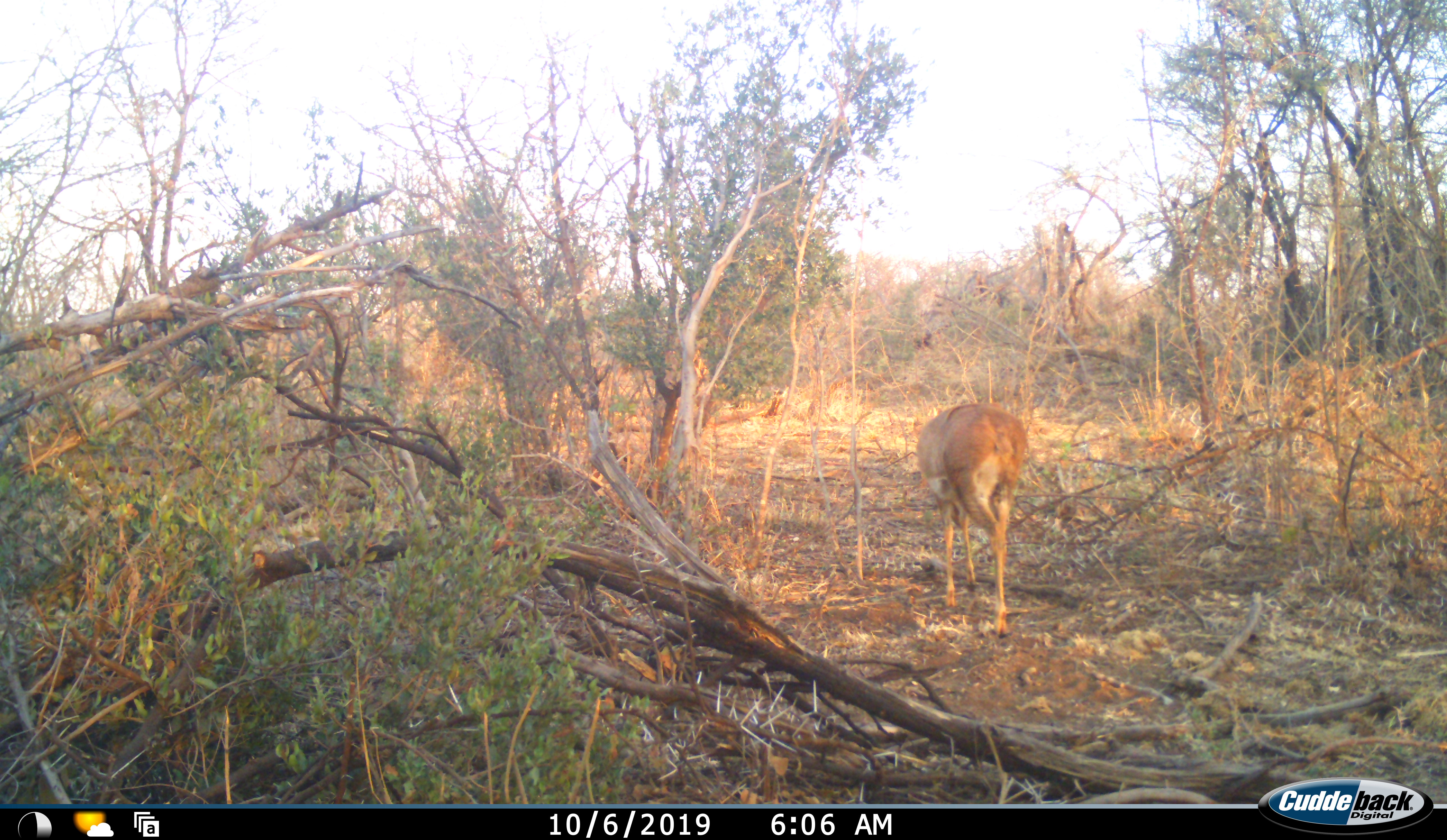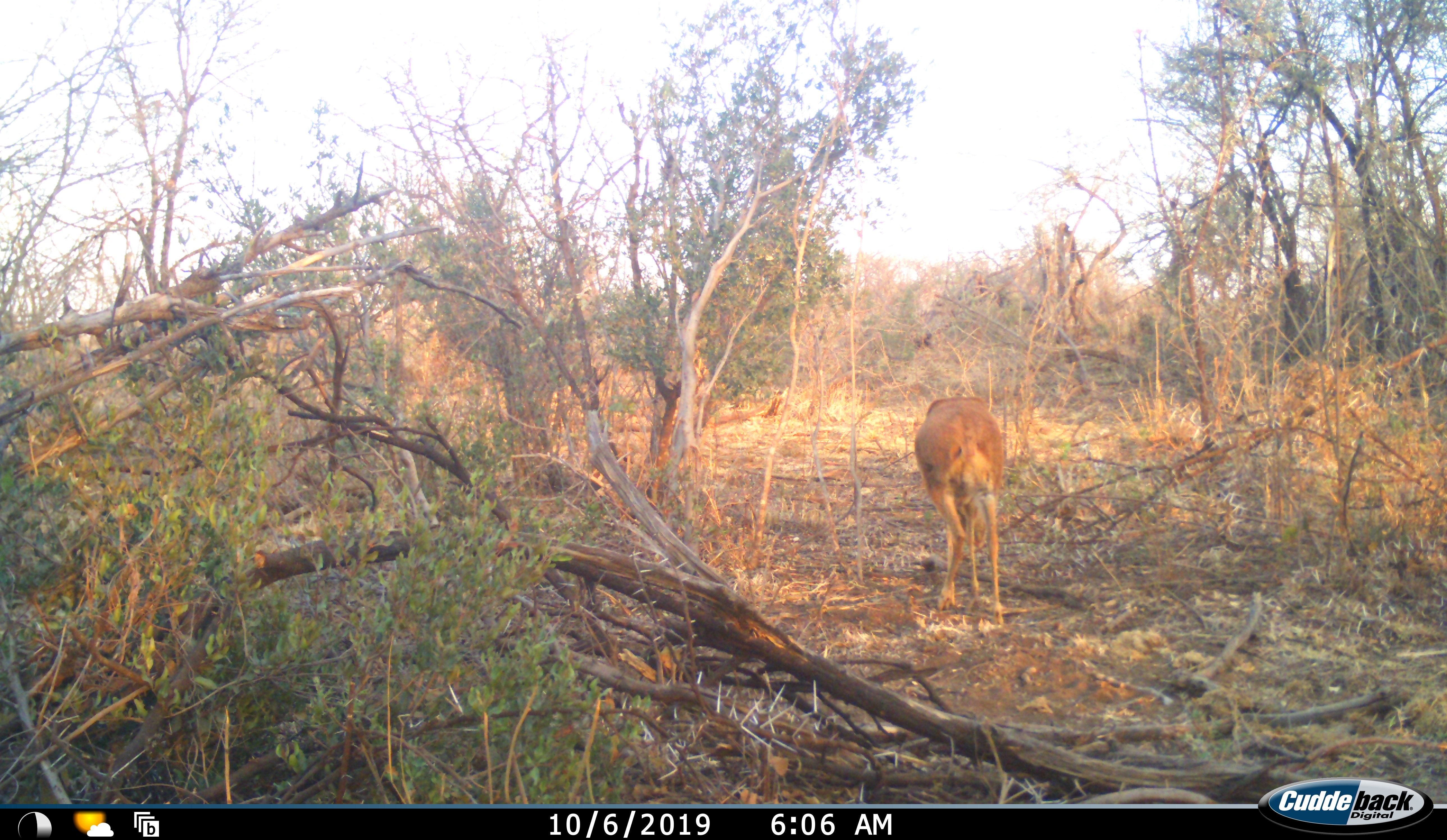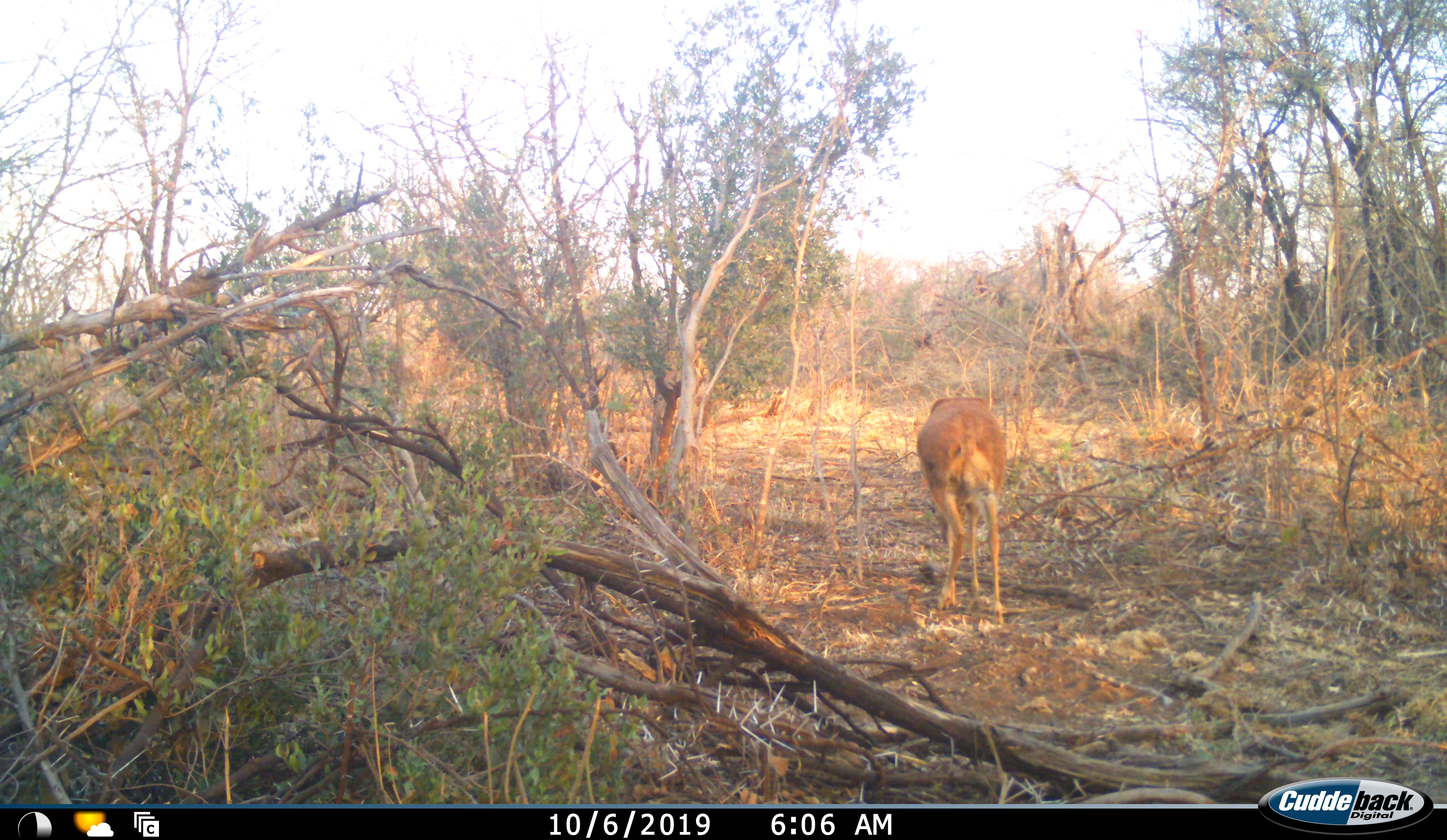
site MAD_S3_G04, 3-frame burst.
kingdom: Animalia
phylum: Chordata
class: Mammalia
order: Artiodactyla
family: Bovidae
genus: Aepyceros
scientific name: Aepyceros melampus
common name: impala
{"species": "impala (Aepyceros melampus)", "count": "1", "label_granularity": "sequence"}